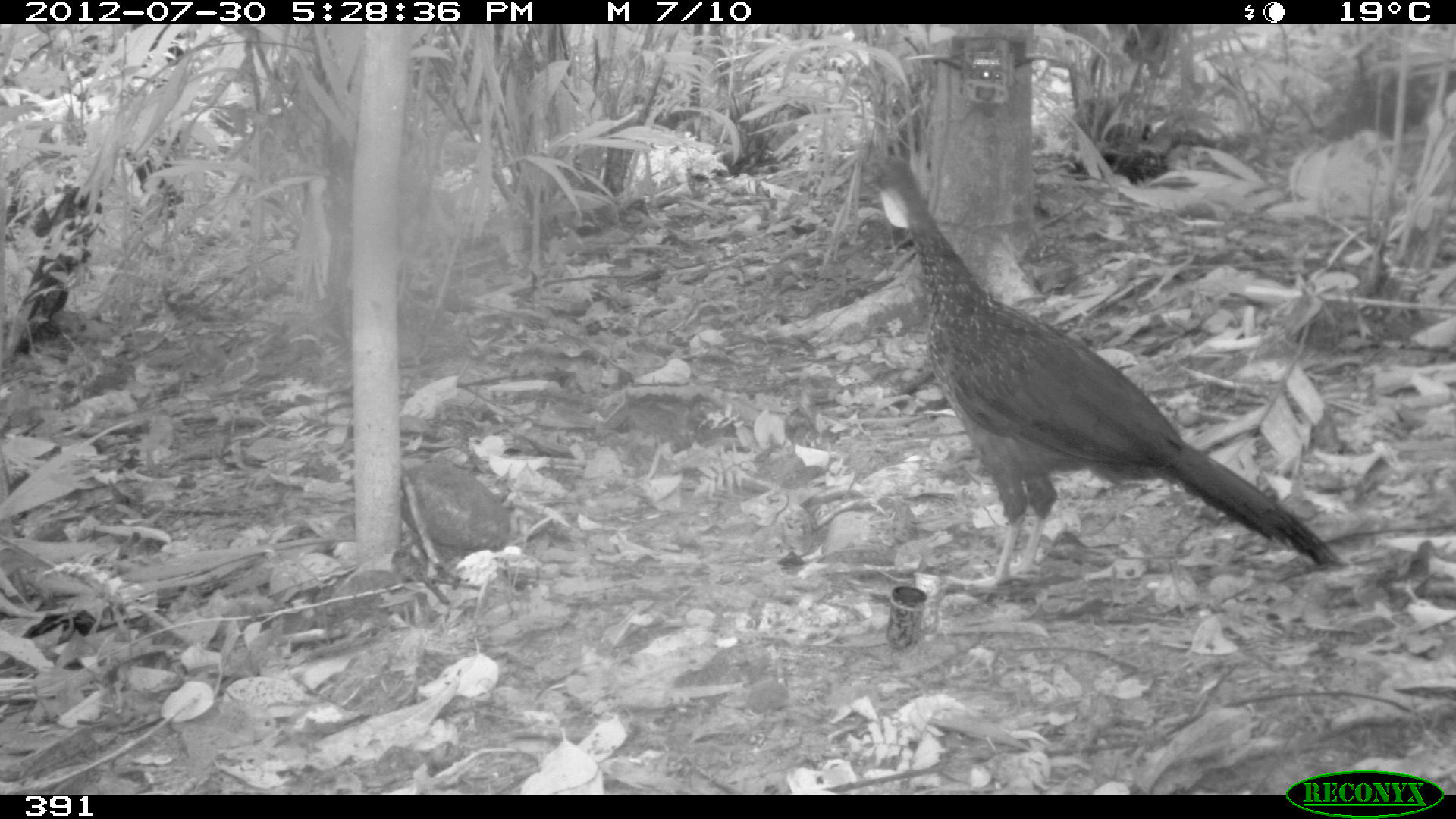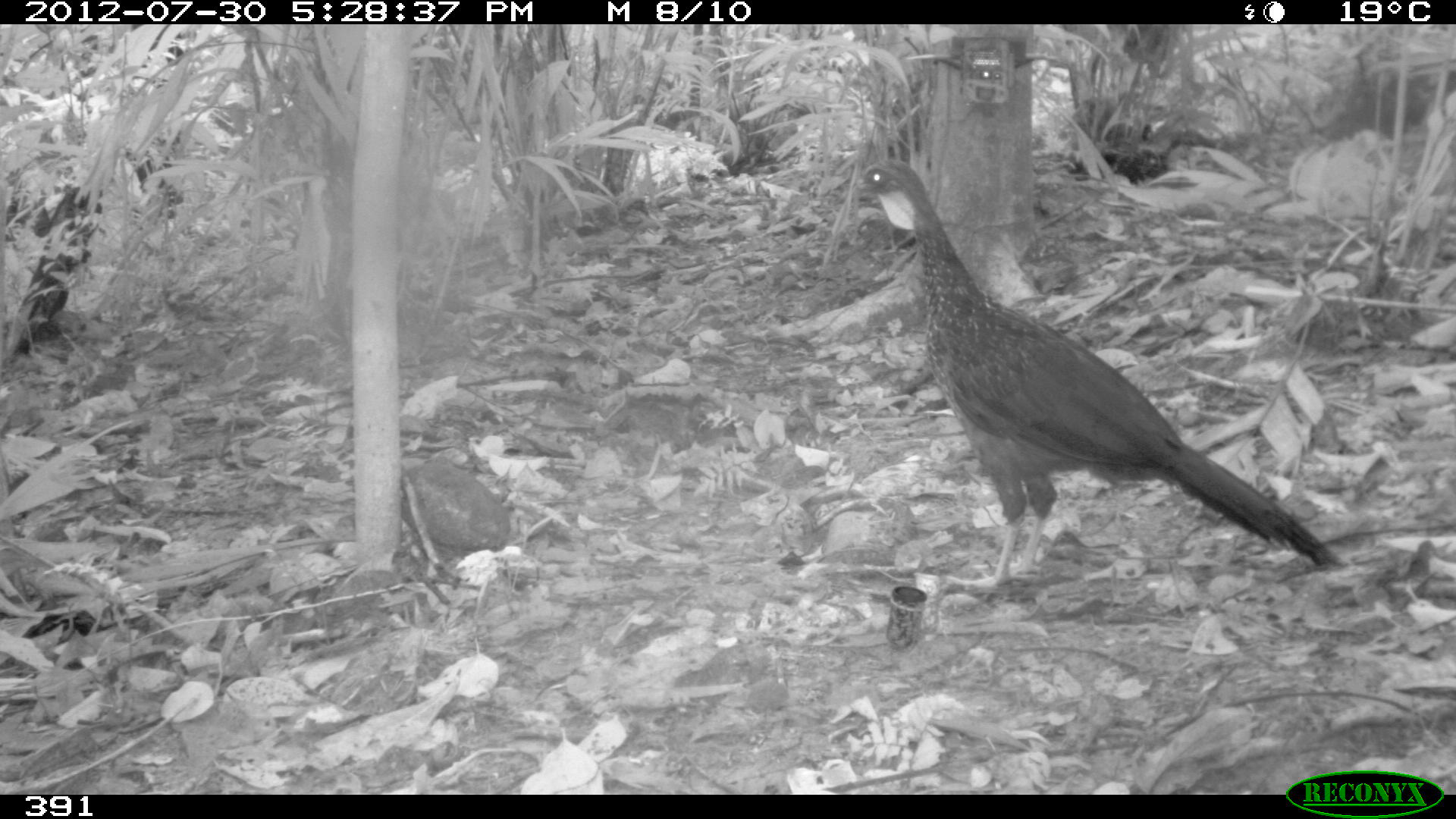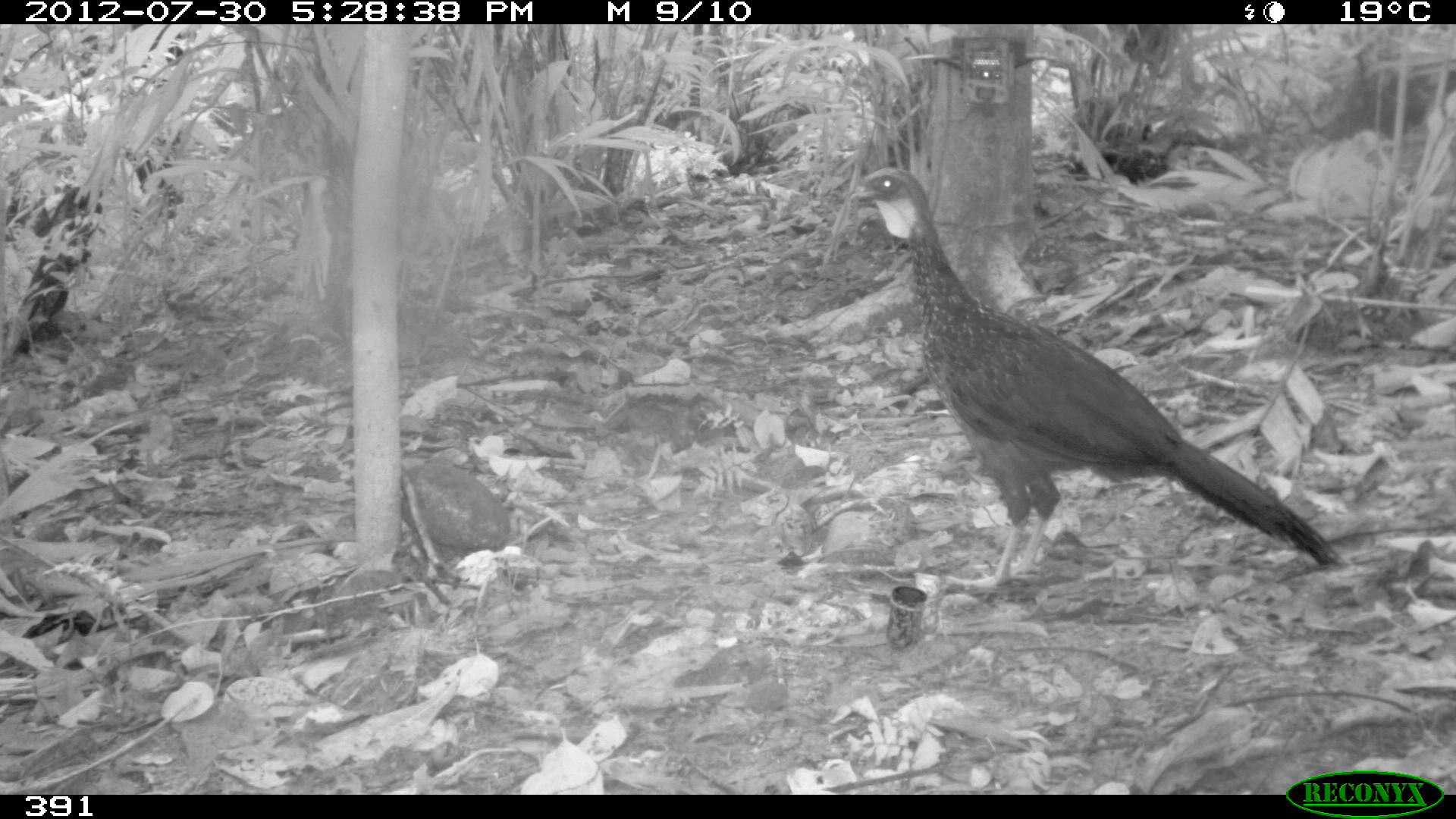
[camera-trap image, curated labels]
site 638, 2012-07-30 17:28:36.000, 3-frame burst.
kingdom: Animalia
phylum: Chordata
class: Aves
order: Galliformes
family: Cracidae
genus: Penelope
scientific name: Penelope jacquacu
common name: spix's guan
Penelope jacquacu (spix's guan).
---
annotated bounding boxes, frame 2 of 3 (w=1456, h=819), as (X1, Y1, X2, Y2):
penelope jacquacu: (853, 159, 1334, 589)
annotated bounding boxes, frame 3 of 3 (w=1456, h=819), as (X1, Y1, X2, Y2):
penelope jacquacu: (849, 168, 1336, 589)